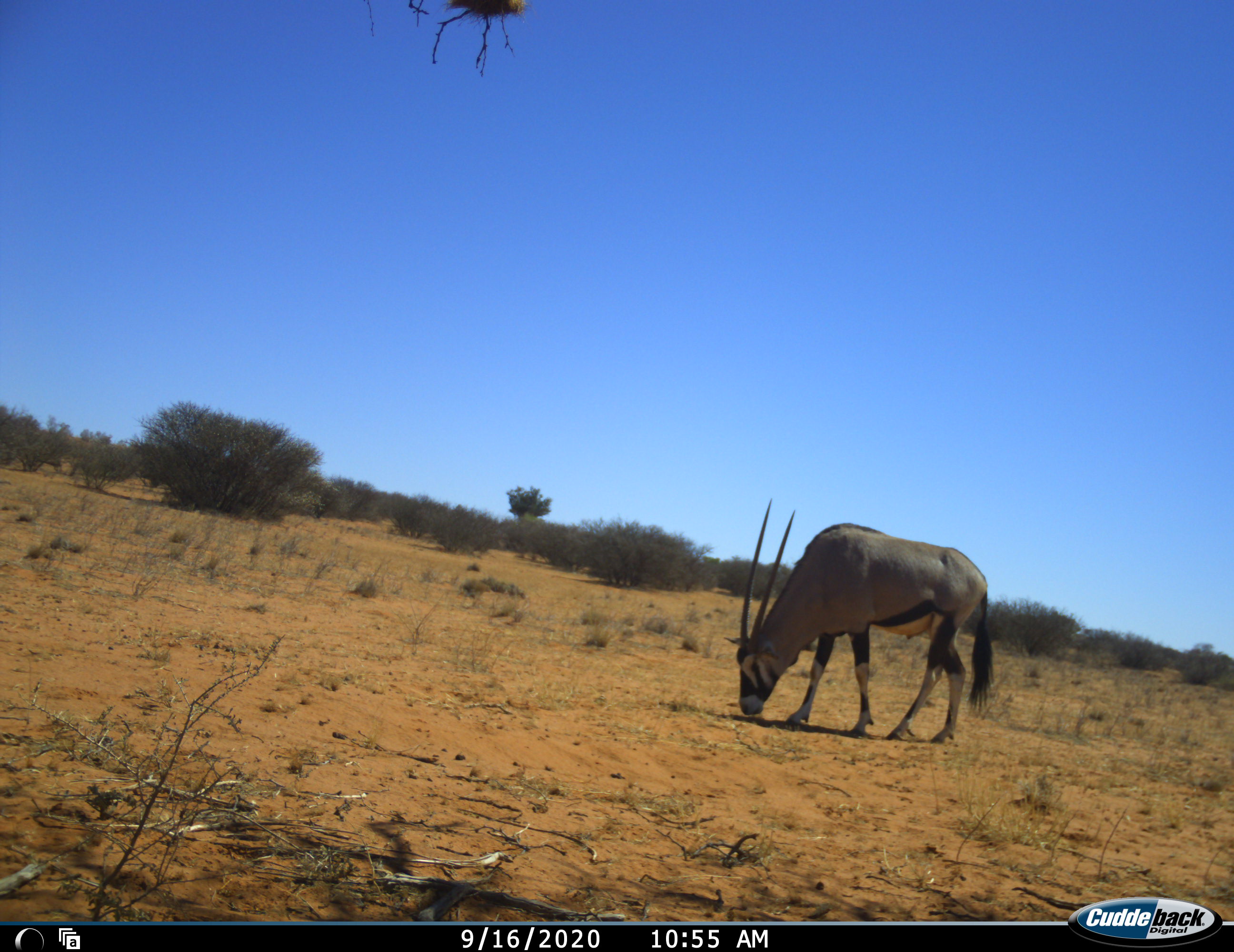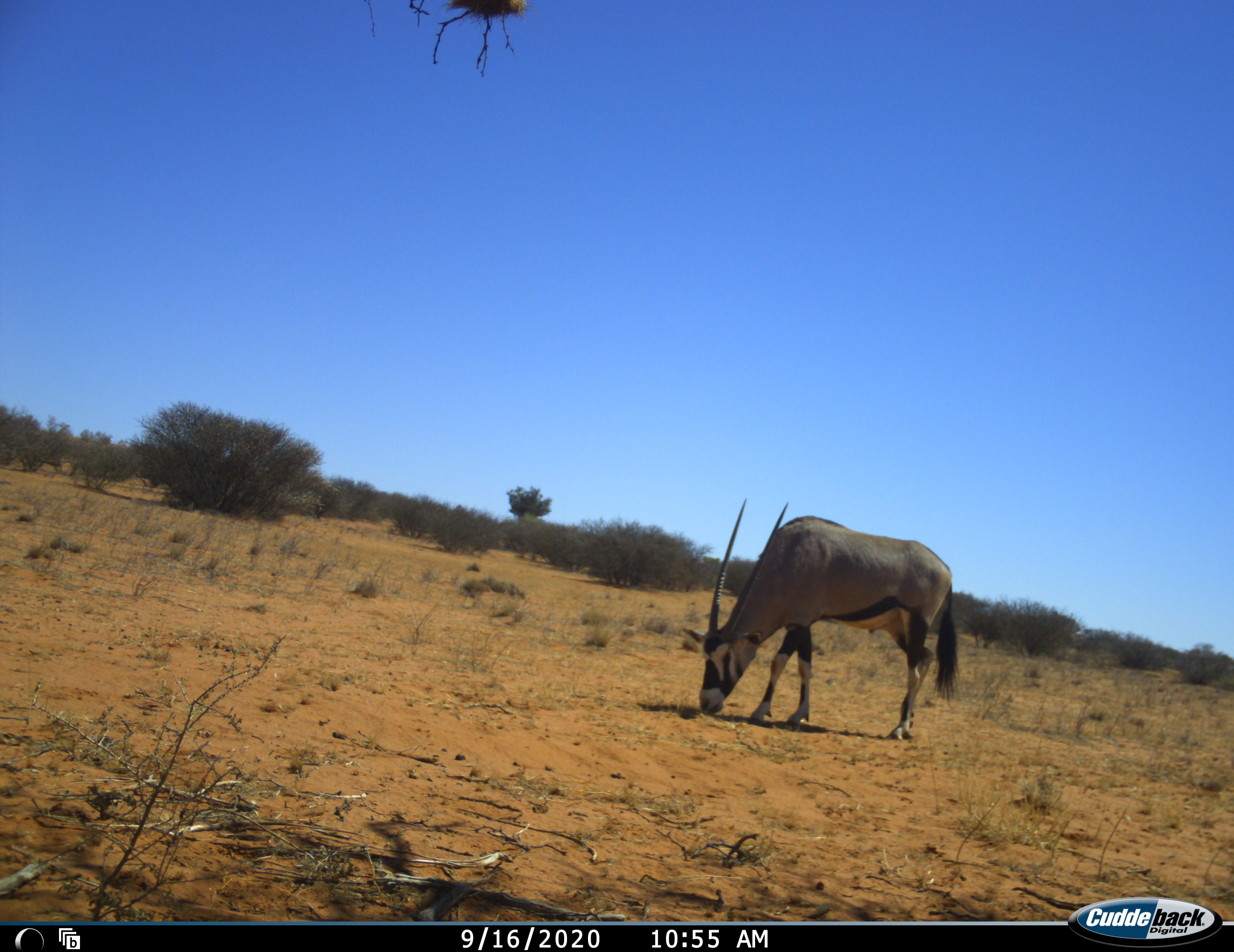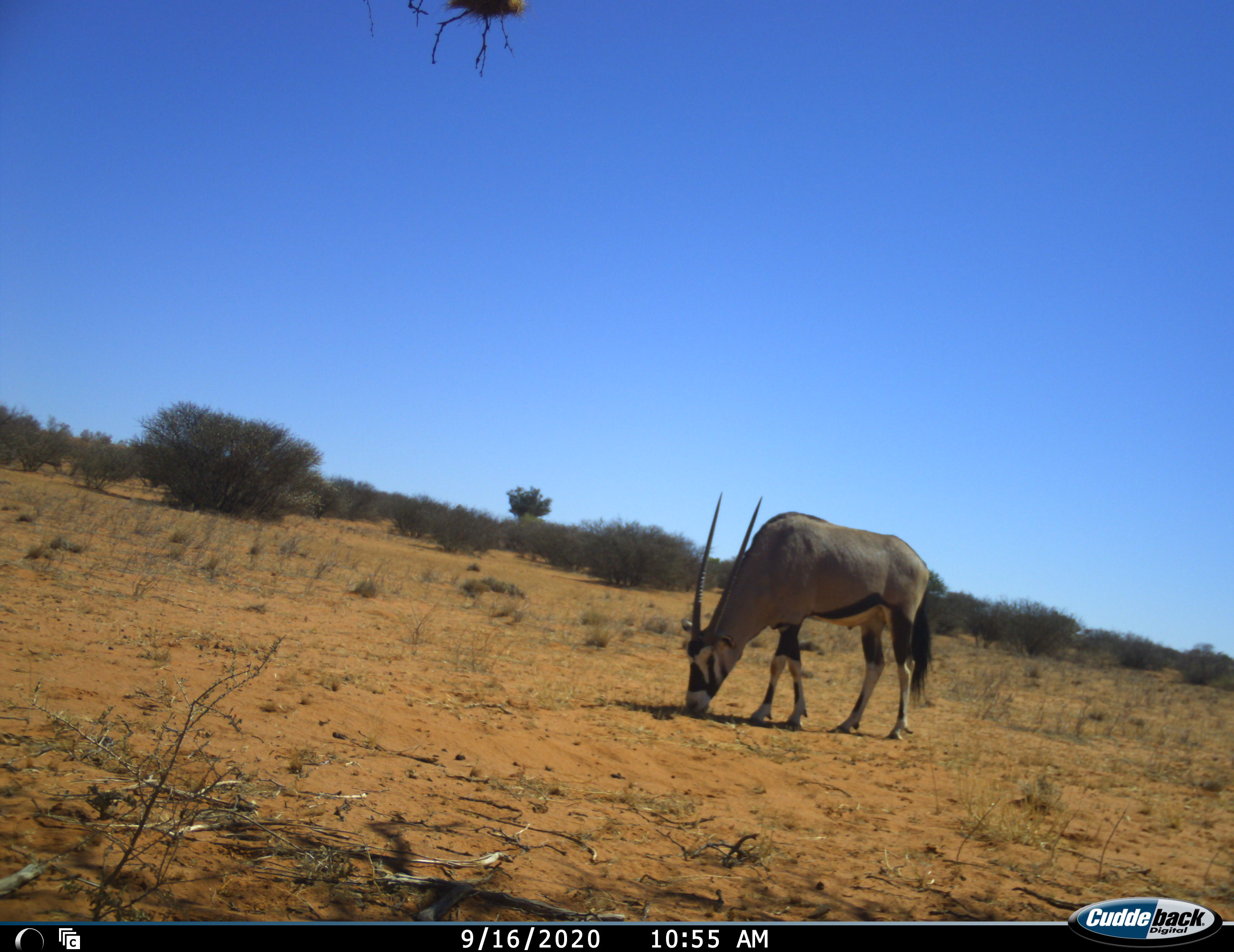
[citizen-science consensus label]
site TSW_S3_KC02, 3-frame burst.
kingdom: Animalia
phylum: Chordata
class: Mammalia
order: Artiodactyla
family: Bovidae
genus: Oryx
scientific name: Oryx gazella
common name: gemsbok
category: oryx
Oryx (gemsbok) (Oryx gazella), count 1. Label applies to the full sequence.